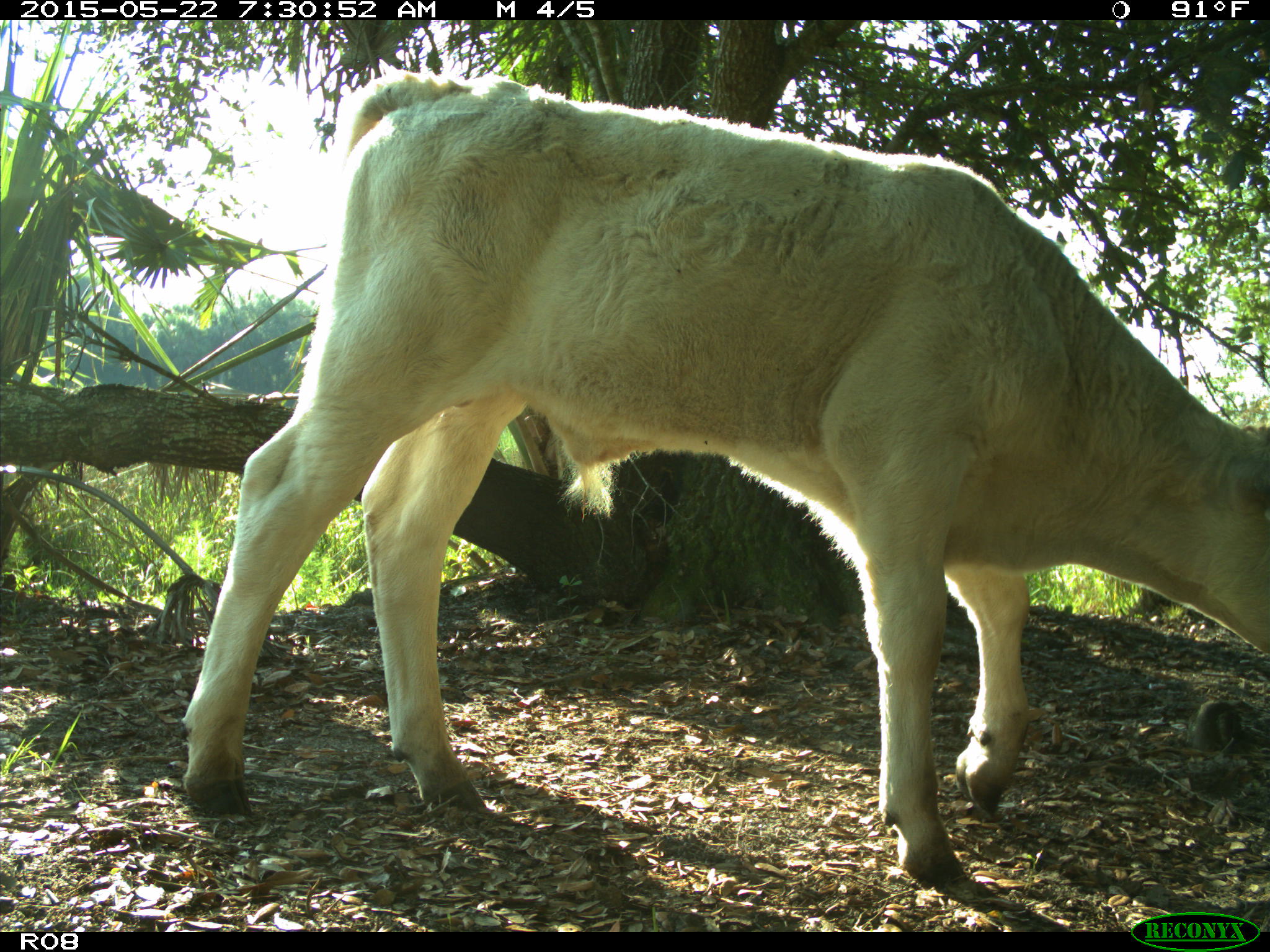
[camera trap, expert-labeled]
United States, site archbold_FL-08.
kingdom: Animalia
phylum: Chordata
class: Mammalia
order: Artiodactyla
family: Bovidae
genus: Bos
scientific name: Bos taurus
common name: domestic cow